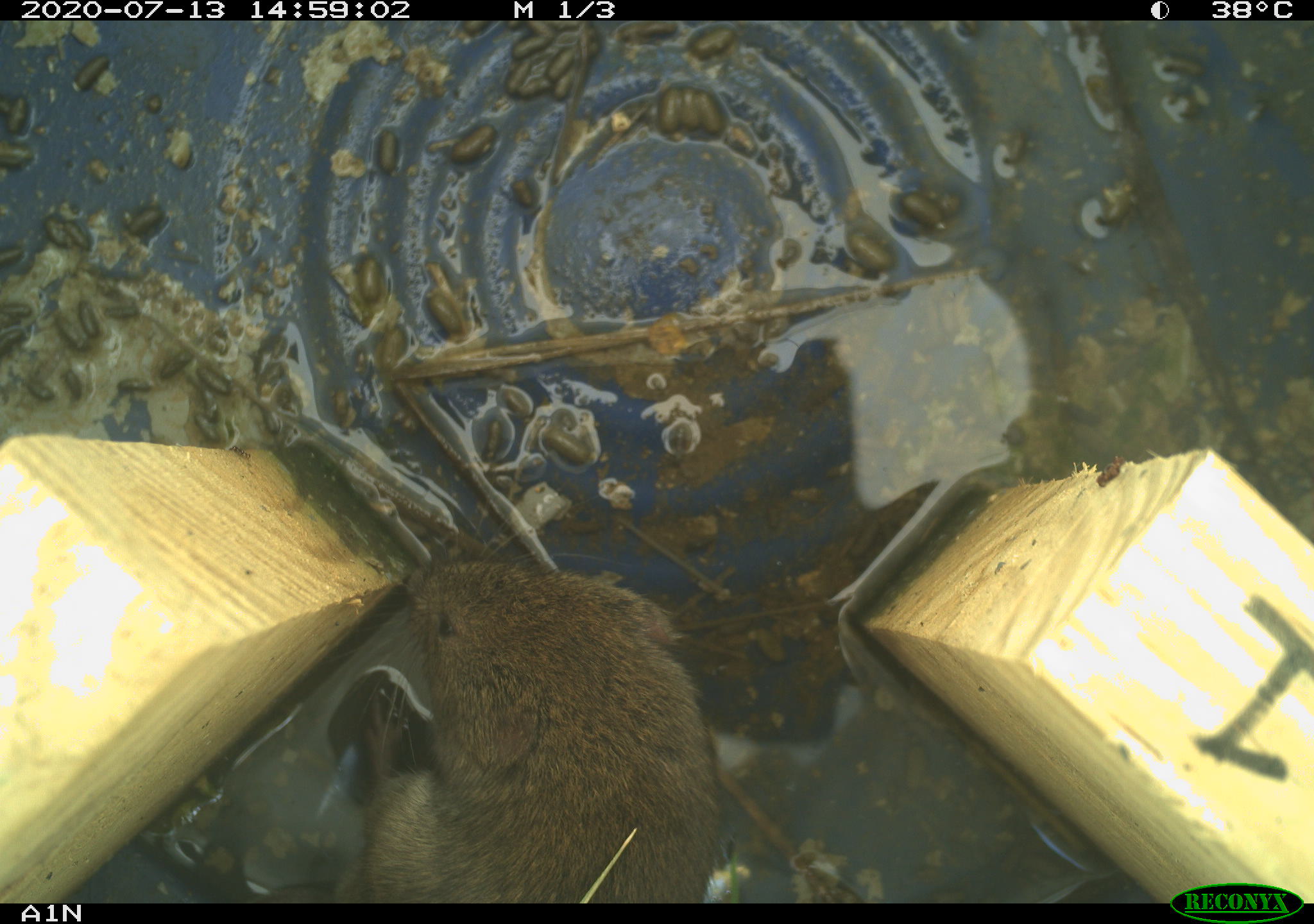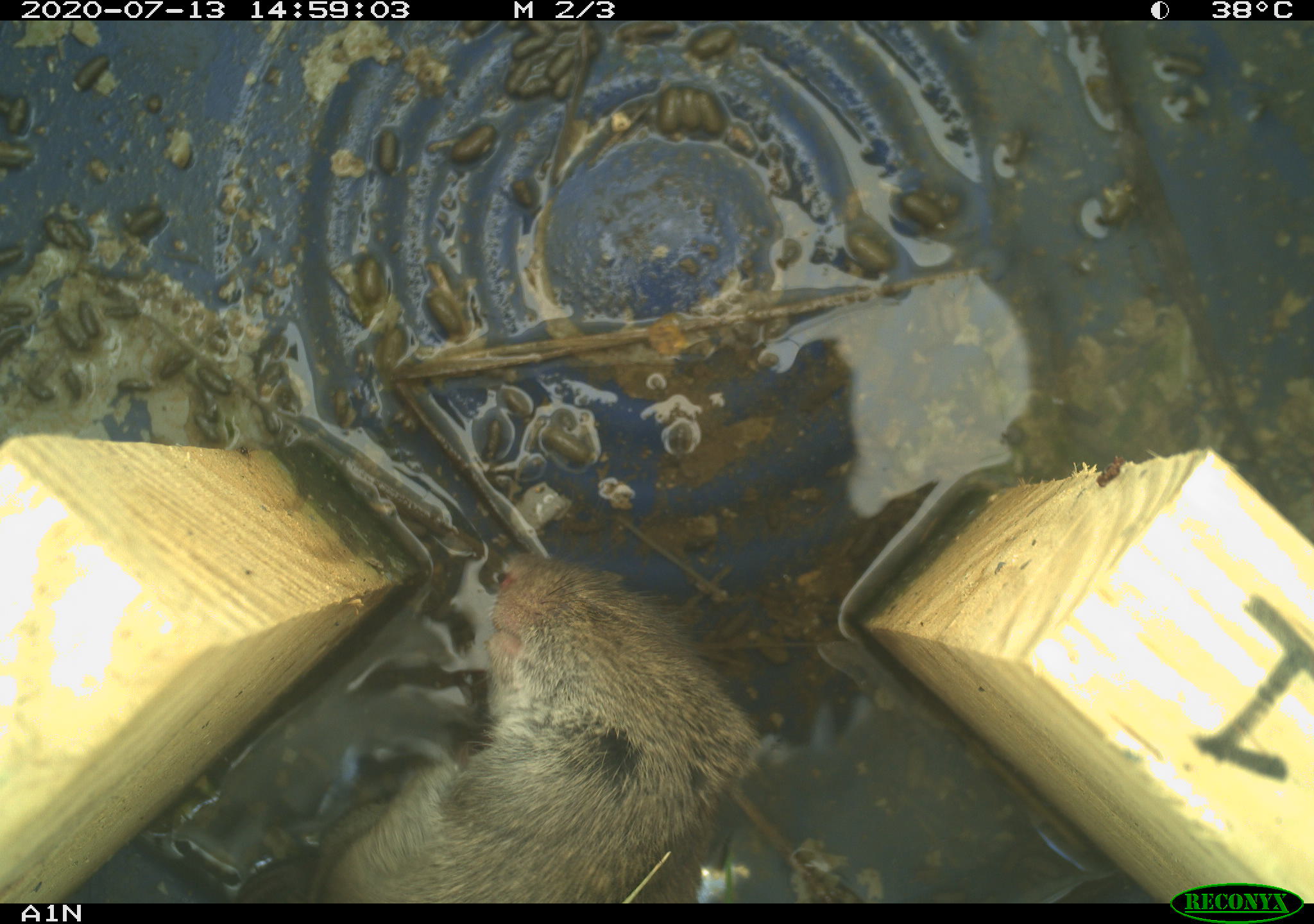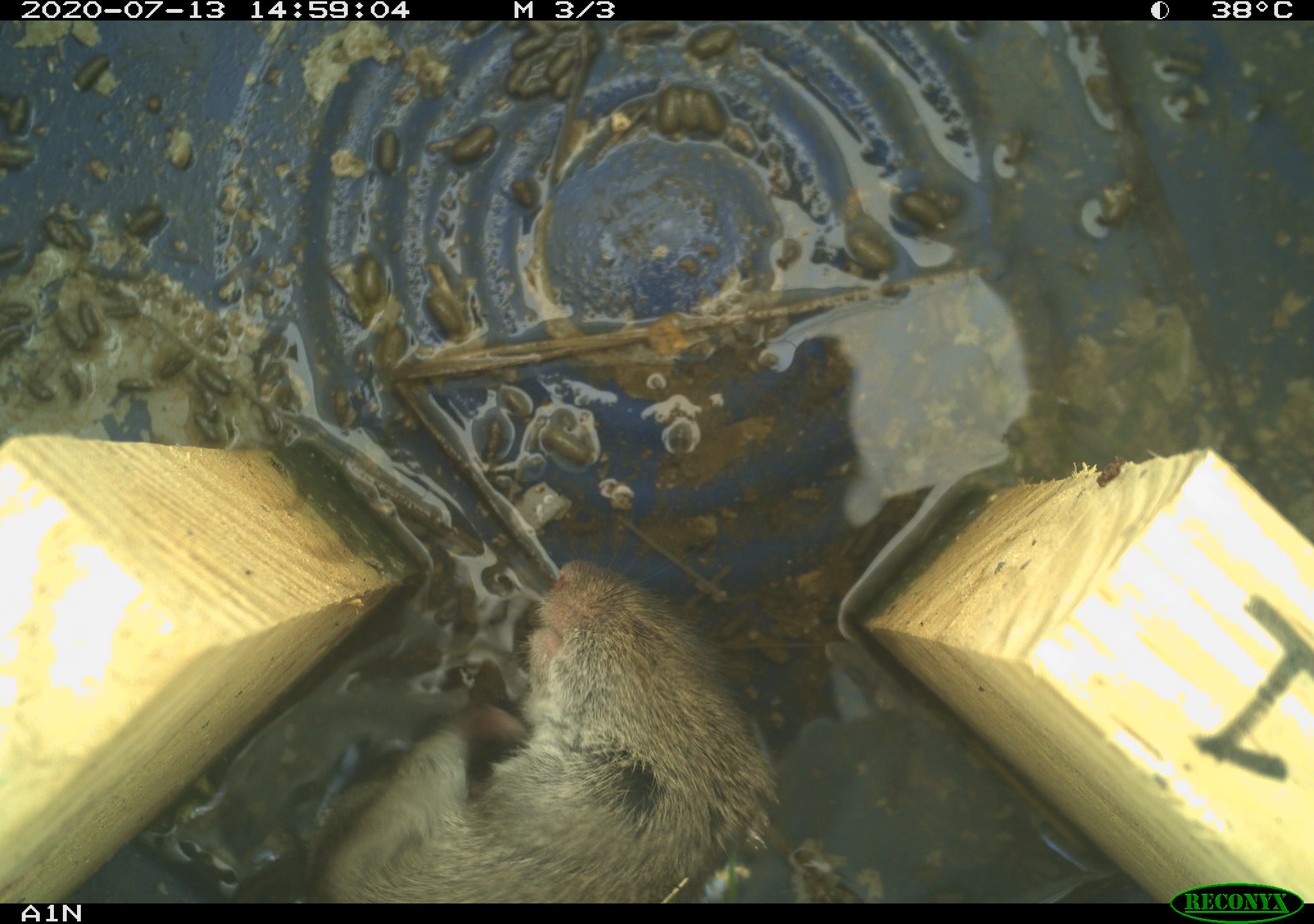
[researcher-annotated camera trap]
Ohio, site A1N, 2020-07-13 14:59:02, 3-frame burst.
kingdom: Animalia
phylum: Chordata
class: Mammalia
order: Rodentia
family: Cricetidae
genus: Microtus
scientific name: Microtus pennsylvanicus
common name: meadow vole